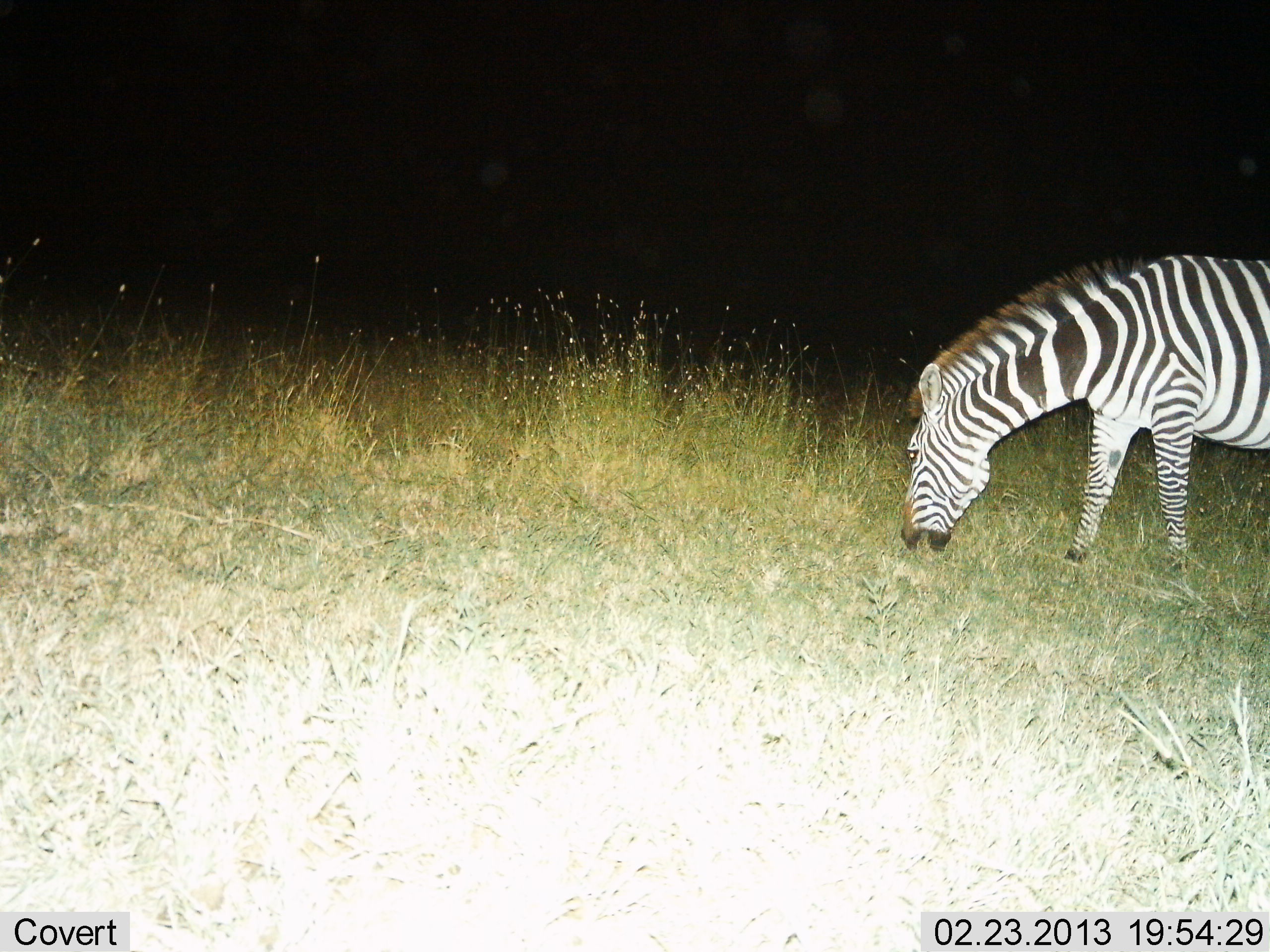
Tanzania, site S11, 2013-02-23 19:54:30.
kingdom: Animalia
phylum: Chordata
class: Mammalia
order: Perissodactyla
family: Equidae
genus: Equus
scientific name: Equus quagga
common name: plains zebra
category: zebra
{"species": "zebra (plains zebra) (Equus quagga)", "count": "1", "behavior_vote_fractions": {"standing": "21%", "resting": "0%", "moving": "0%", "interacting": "0%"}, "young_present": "0%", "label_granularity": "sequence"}